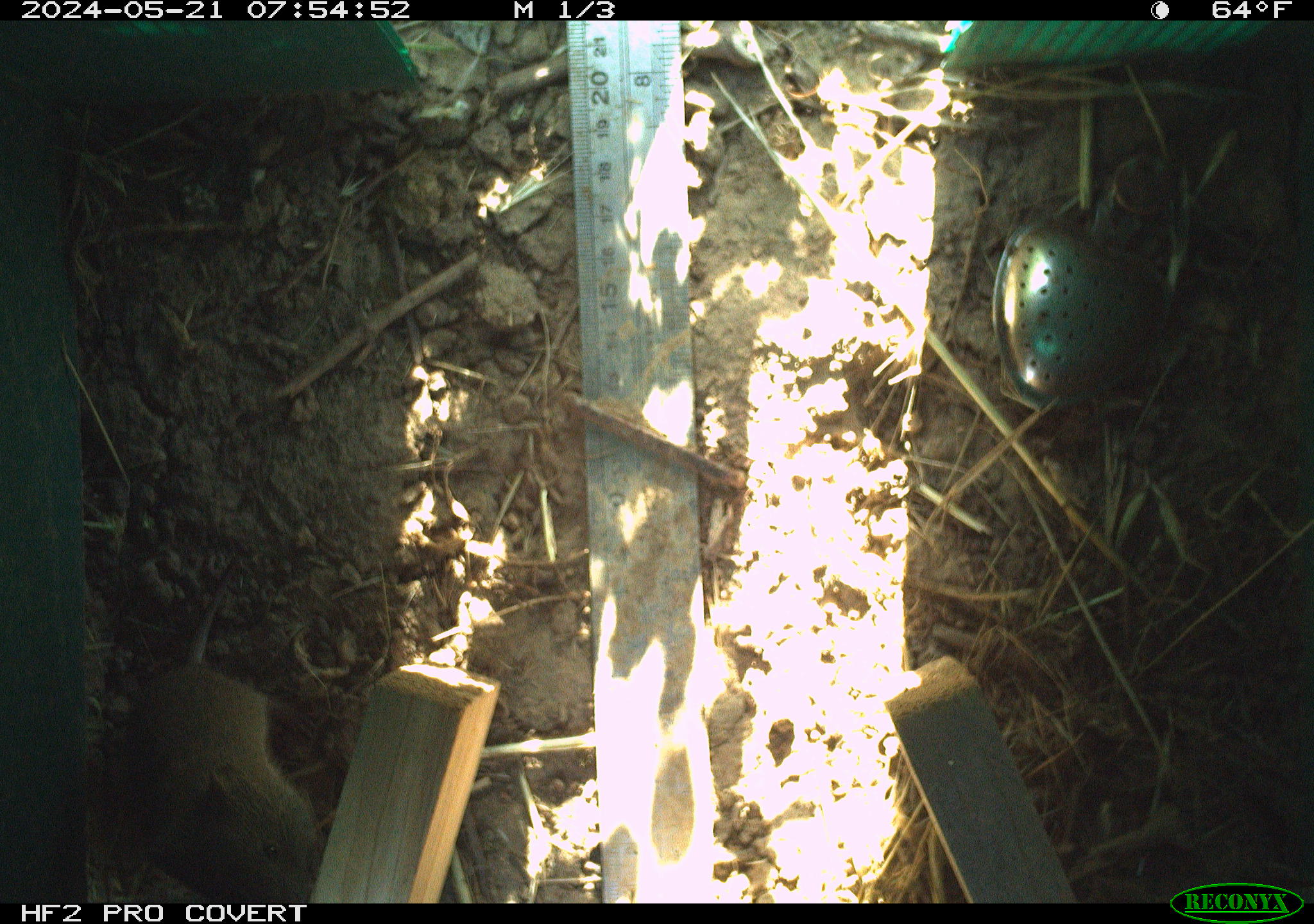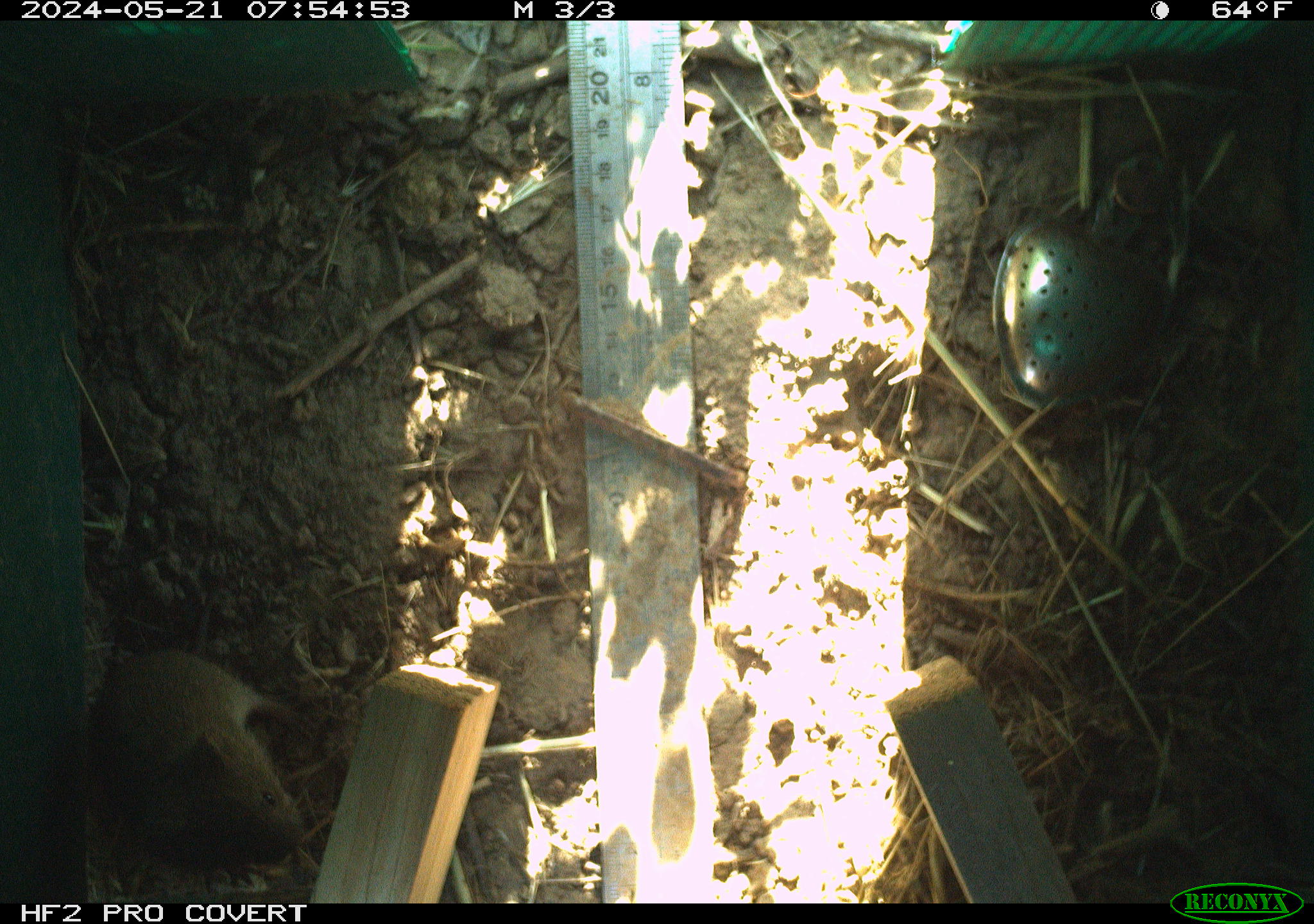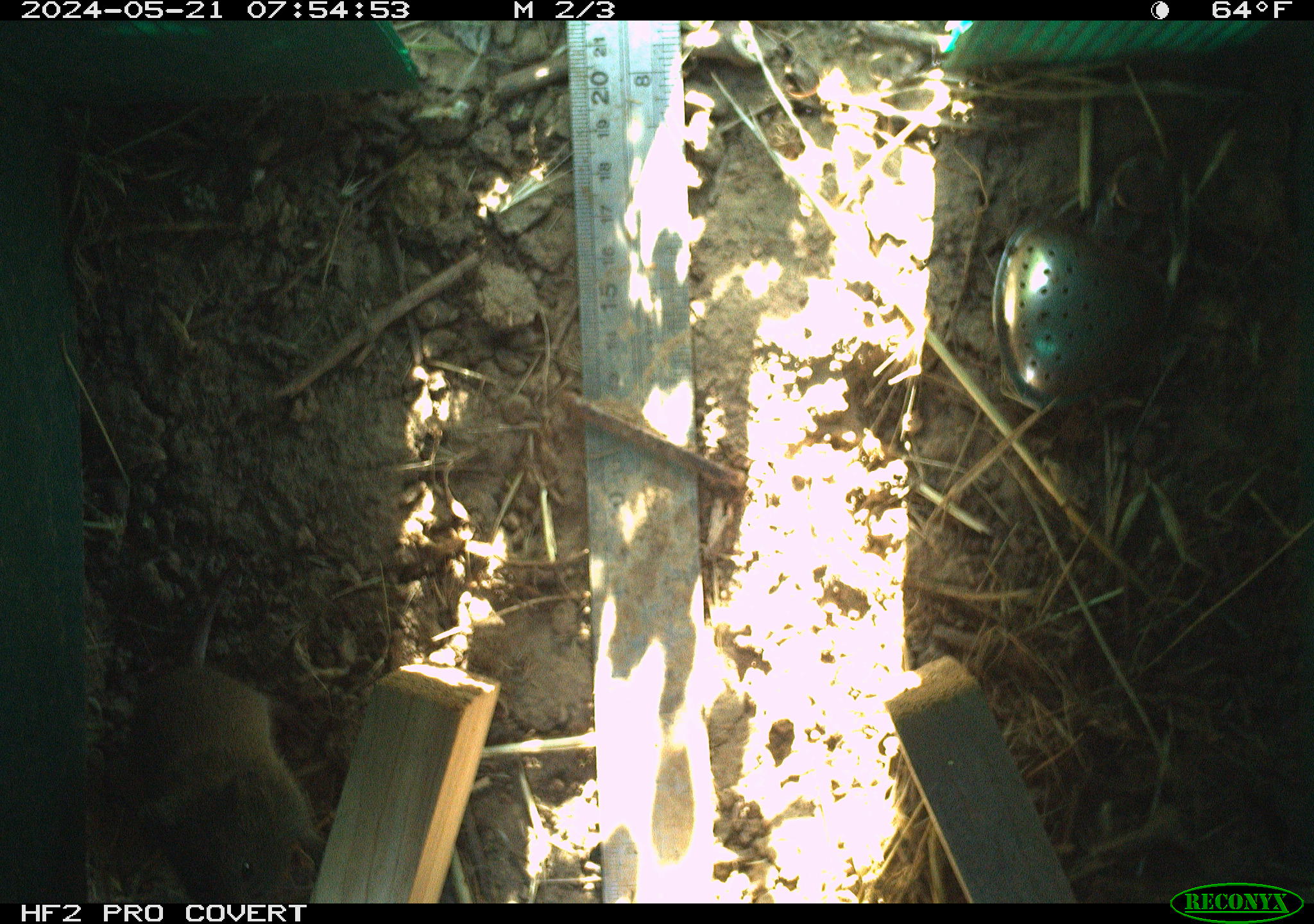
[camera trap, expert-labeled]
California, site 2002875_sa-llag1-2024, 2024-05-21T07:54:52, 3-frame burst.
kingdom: Animalia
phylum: Chordata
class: Mammalia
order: Rodentia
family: Cricetidae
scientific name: Arvicolinae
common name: voles, lemmings, and muskrats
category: arvicolinae subfamily